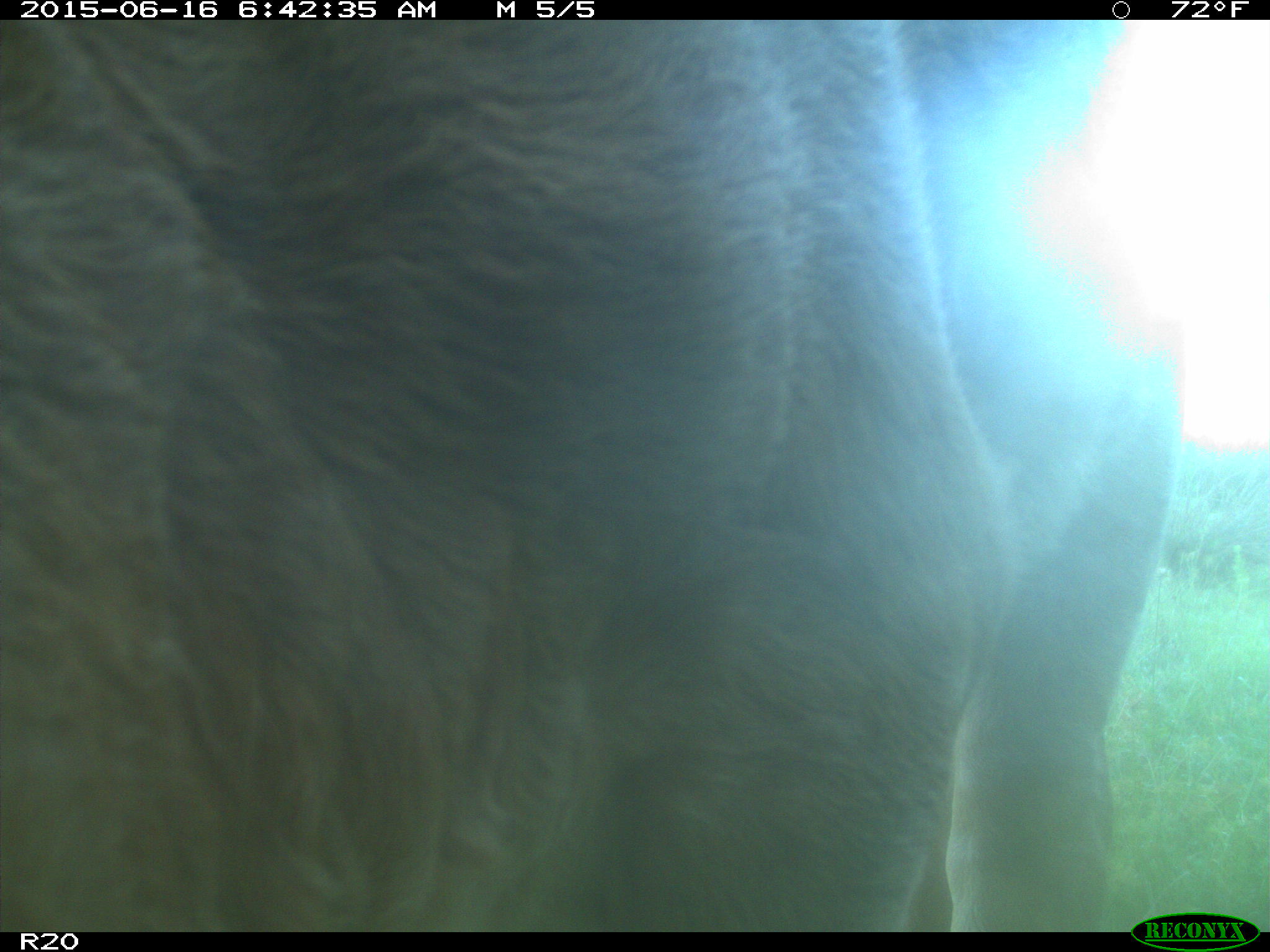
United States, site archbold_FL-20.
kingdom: Animalia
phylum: Chordata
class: Mammalia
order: Artiodactyla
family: Bovidae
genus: Bos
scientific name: Bos taurus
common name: domestic cow